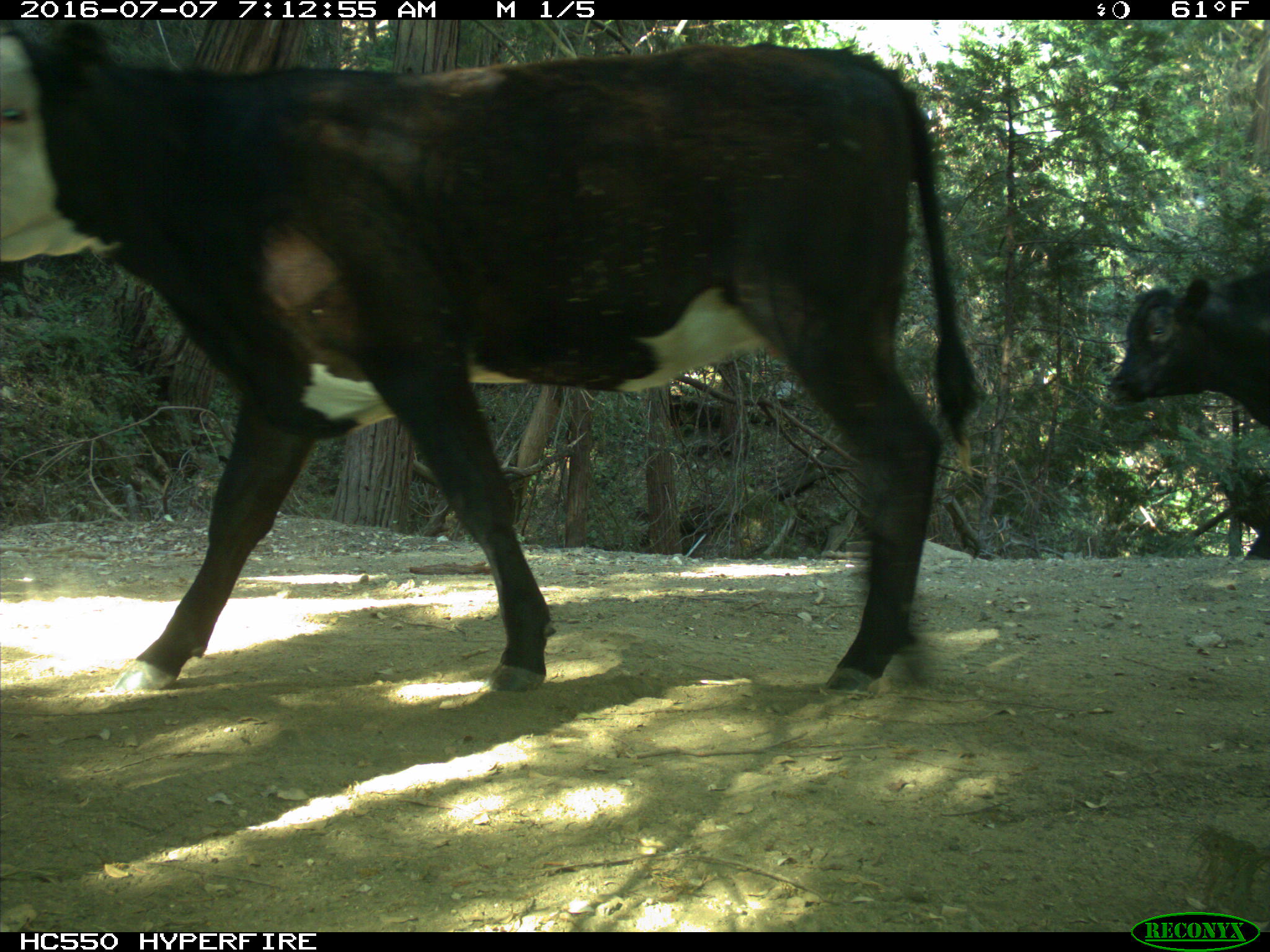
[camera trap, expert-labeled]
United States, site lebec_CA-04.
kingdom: Animalia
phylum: Chordata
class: Mammalia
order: Artiodactyla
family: Bovidae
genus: Bos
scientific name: Bos taurus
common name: domestic cow